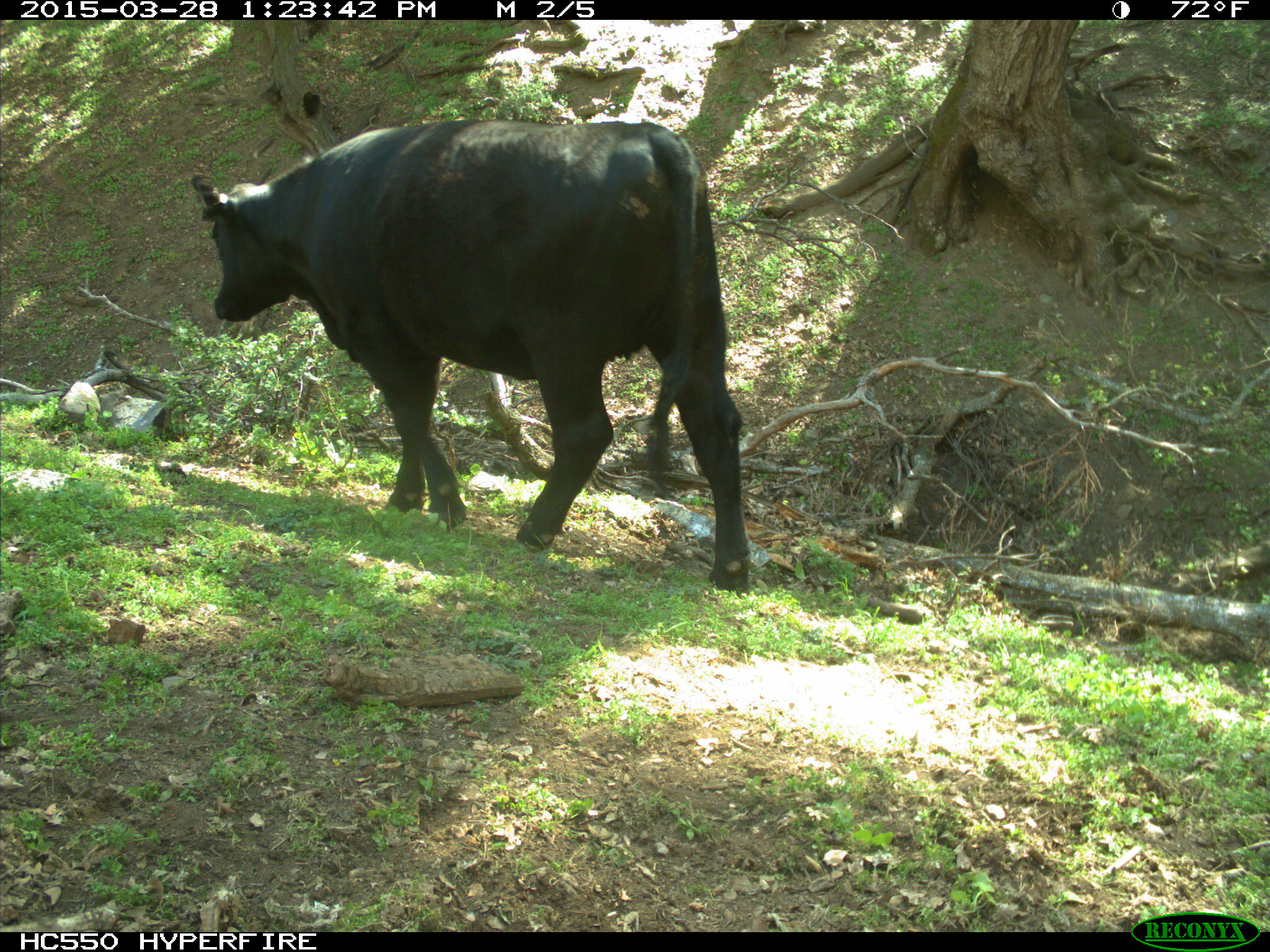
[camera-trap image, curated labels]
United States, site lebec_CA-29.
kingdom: Animalia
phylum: Chordata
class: Mammalia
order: Artiodactyla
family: Bovidae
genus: Bos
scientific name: Bos taurus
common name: domestic cow